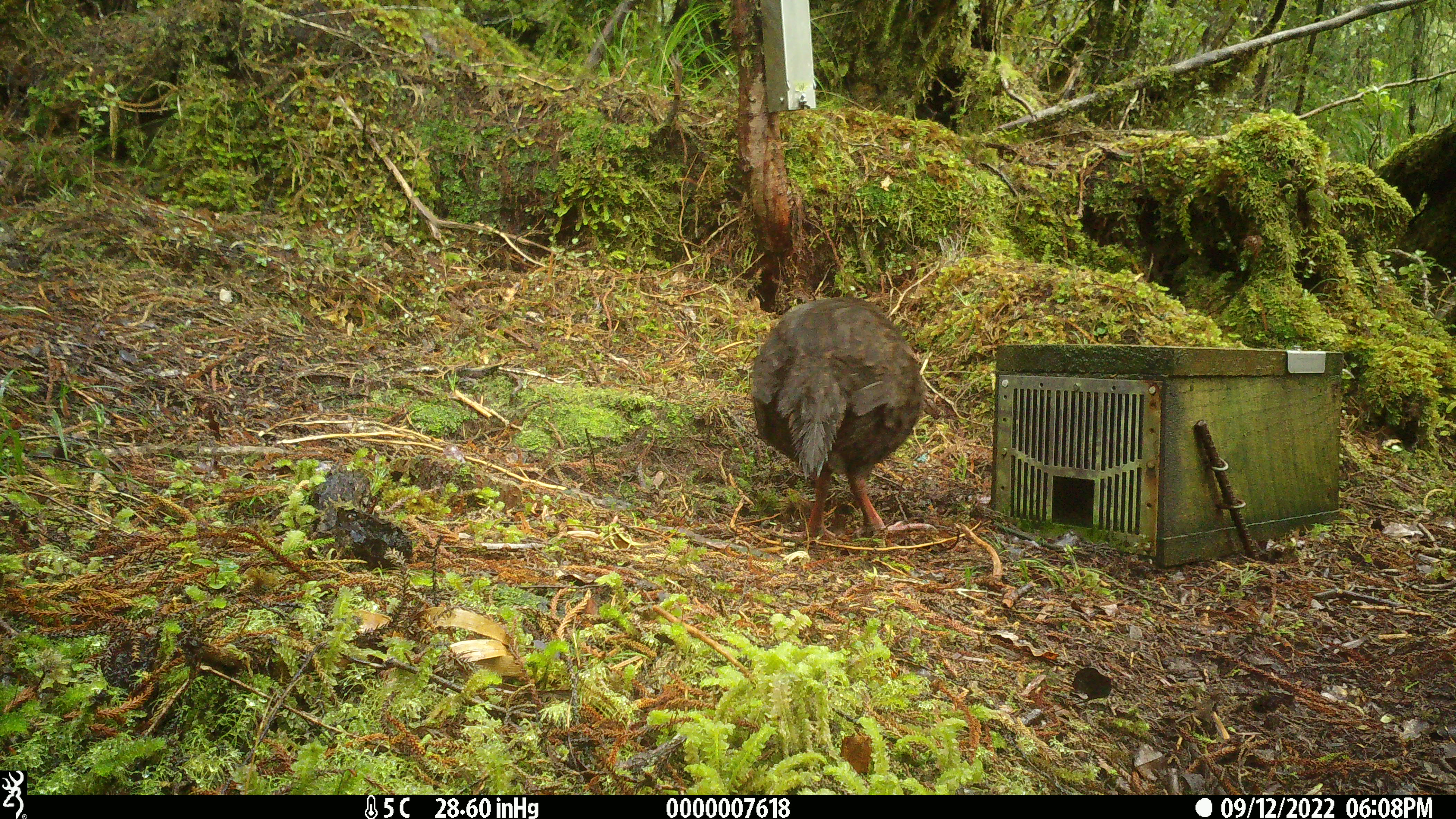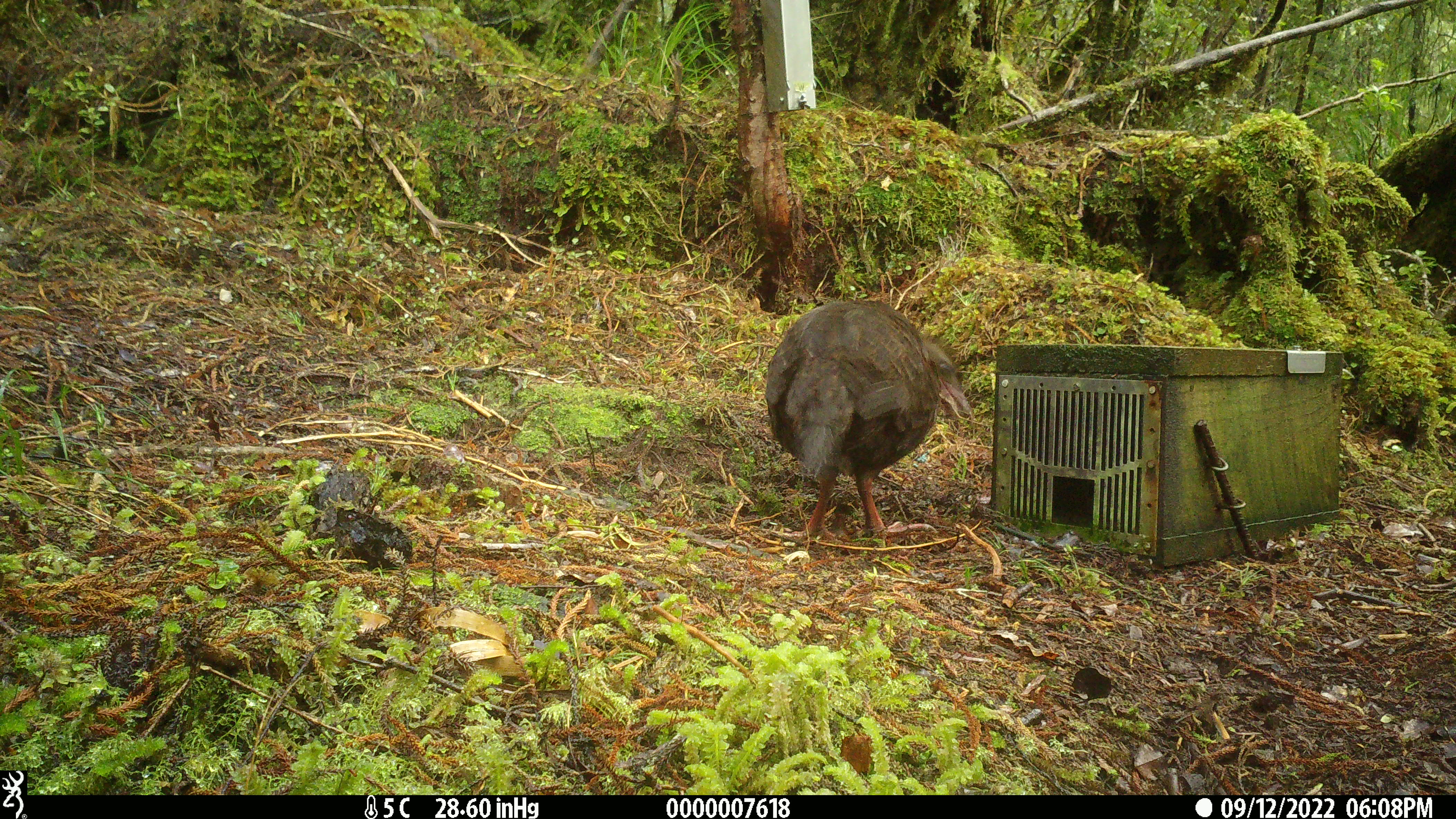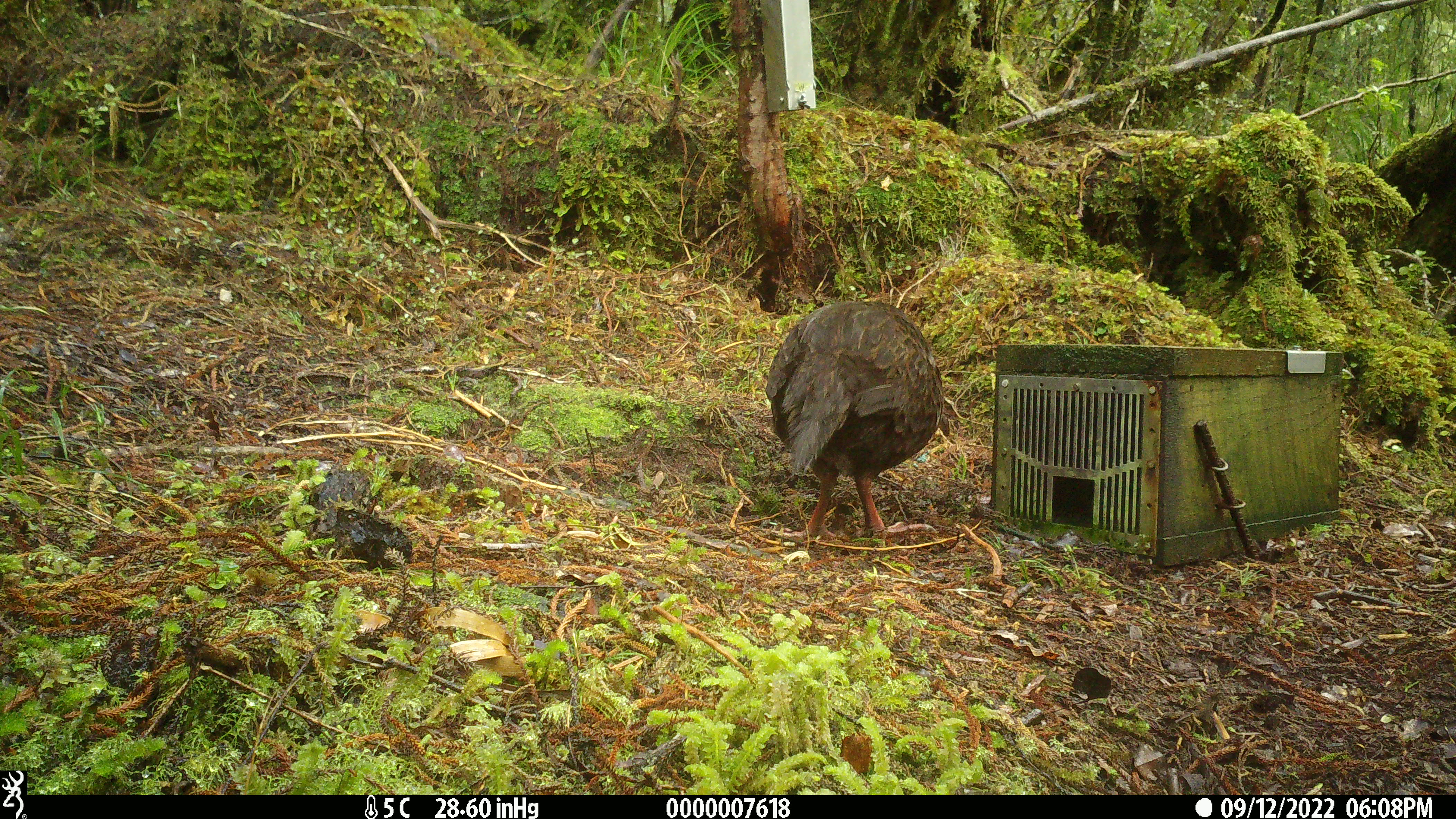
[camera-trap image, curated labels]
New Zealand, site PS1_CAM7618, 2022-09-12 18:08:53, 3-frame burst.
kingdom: Animalia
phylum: Chordata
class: Aves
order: Gruiformes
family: Rallidae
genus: Gallirallus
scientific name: Gallirallus australis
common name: weka